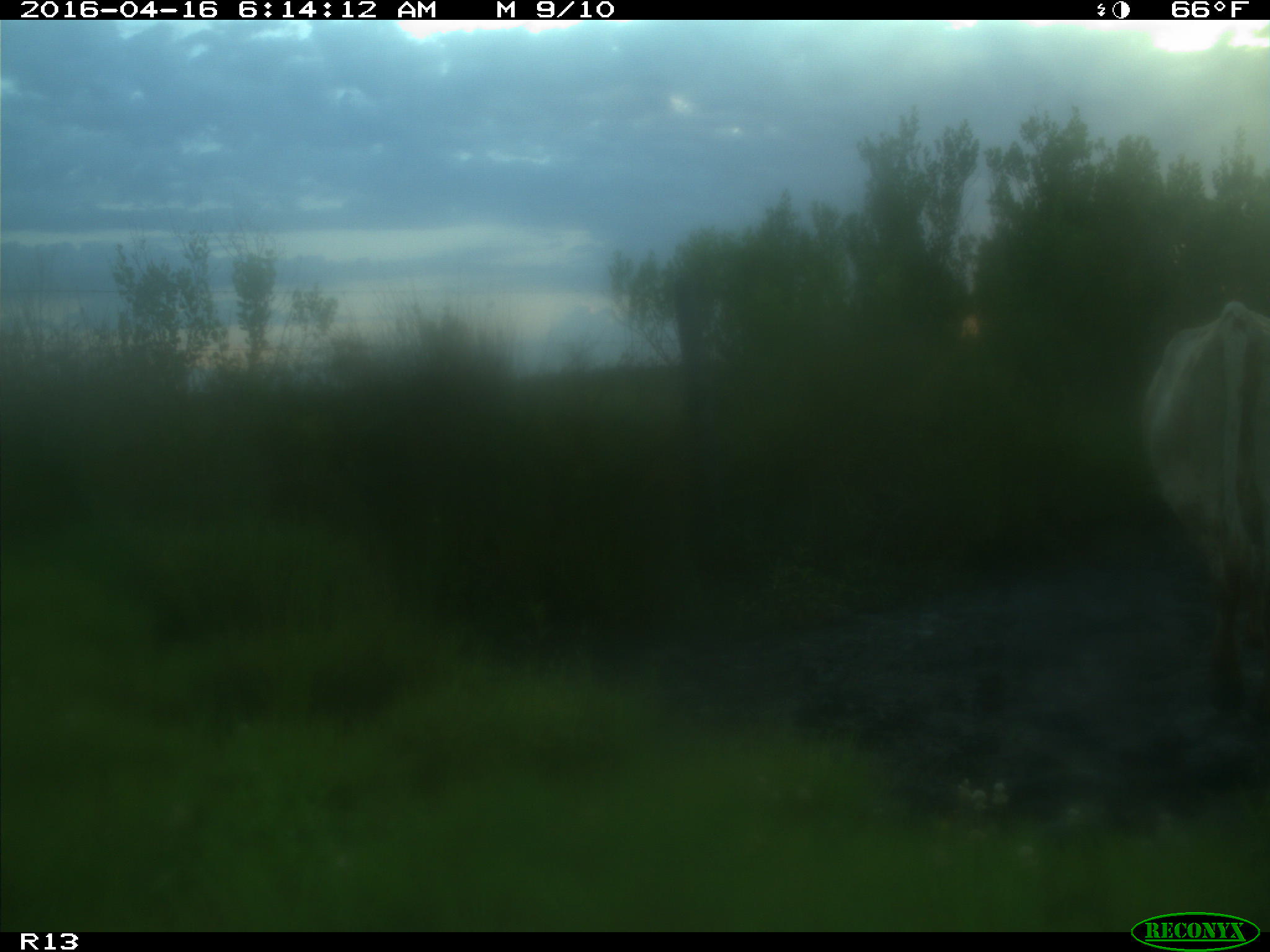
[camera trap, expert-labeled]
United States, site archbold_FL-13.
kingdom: Animalia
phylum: Chordata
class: Mammalia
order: Artiodactyla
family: Bovidae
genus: Bos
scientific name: Bos taurus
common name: domestic cow